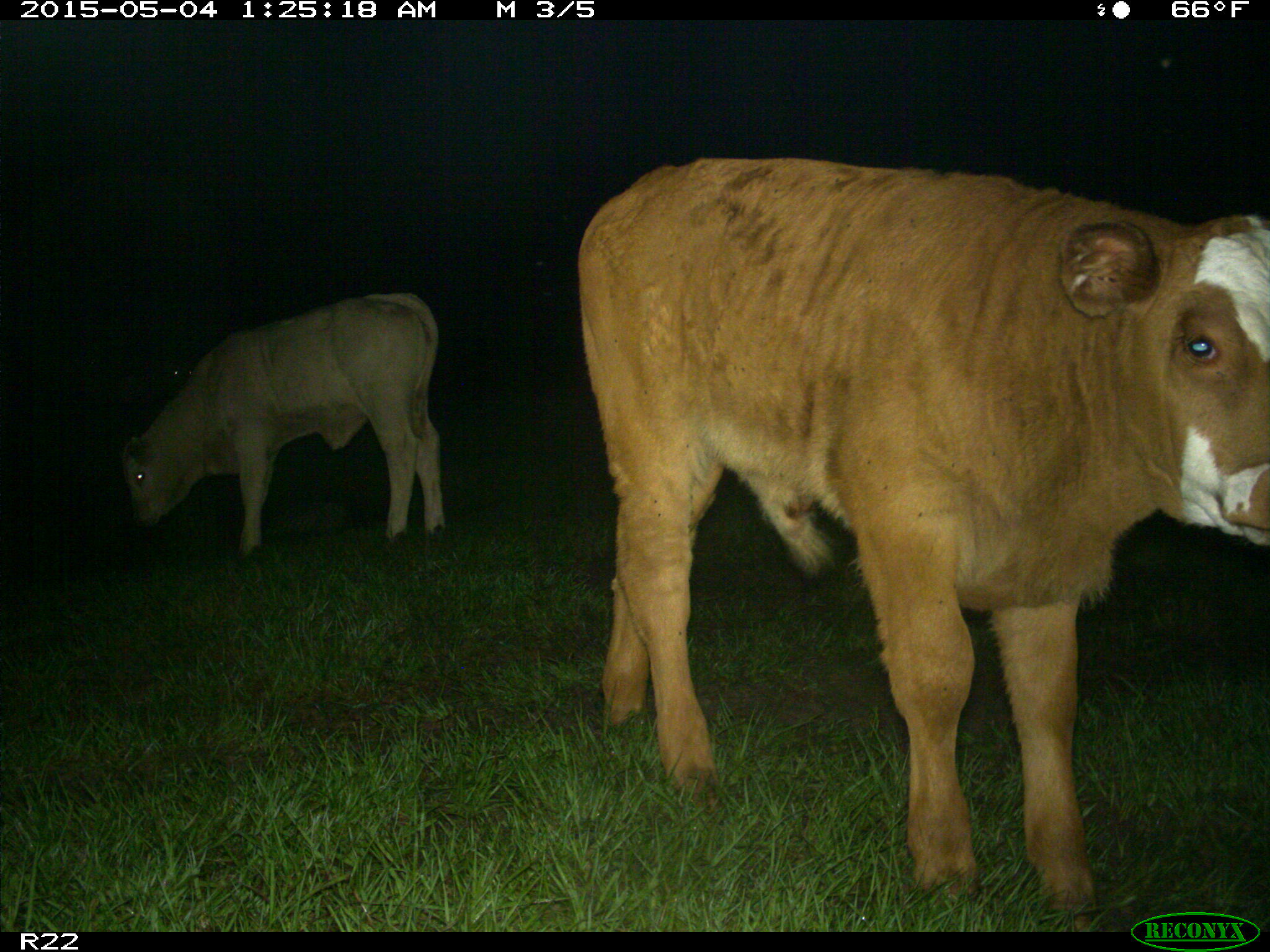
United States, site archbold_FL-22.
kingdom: Animalia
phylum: Chordata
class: Mammalia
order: Artiodactyla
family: Bovidae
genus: Bos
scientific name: Bos taurus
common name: domestic cow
Bos taurus (domestic cow).